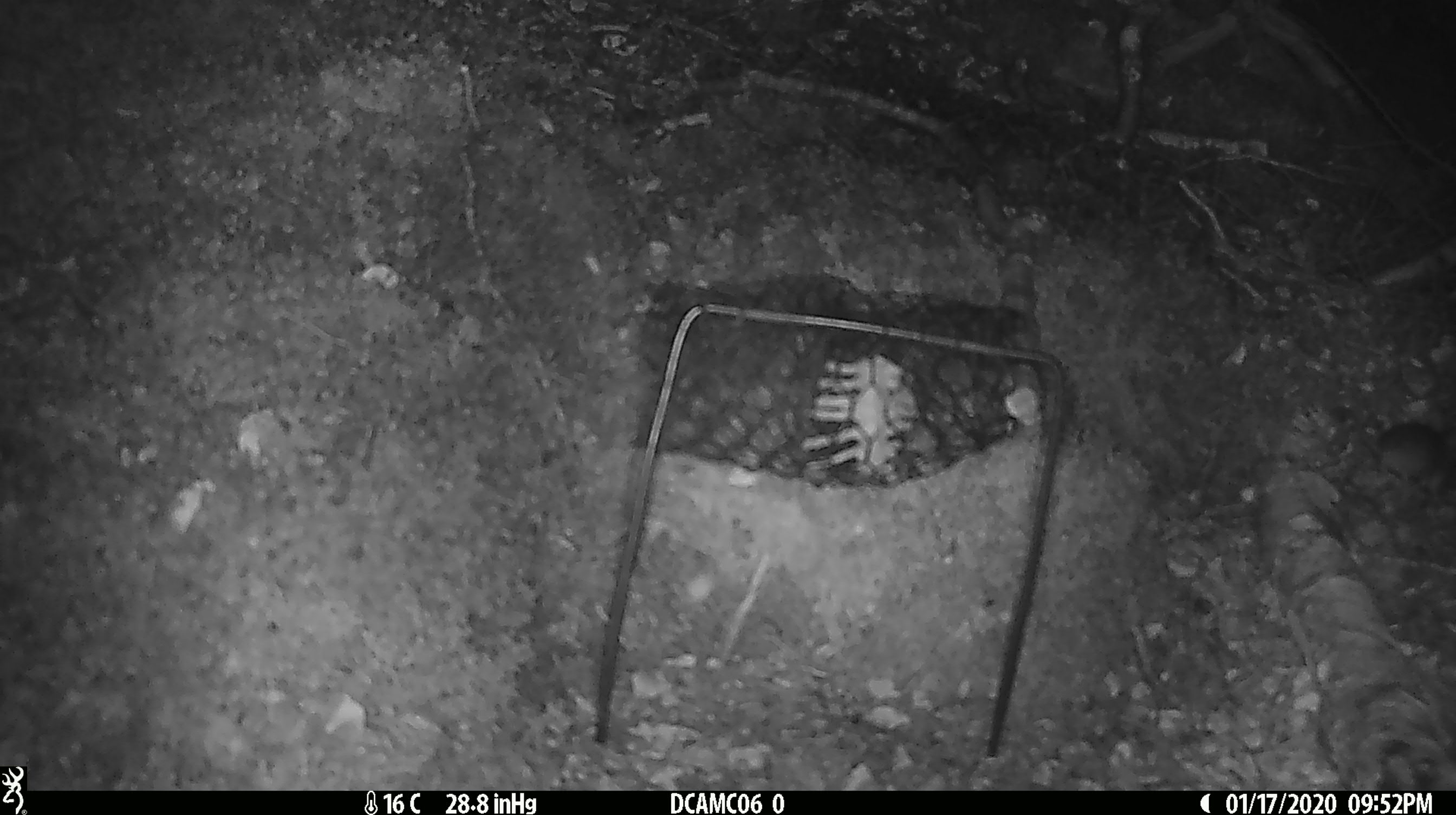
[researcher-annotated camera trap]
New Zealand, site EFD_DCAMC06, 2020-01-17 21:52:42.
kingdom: Animalia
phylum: Chordata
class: Mammalia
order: Rodentia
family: Muridae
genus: Mus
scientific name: Mus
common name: mouse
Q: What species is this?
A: Mouse (Mus).